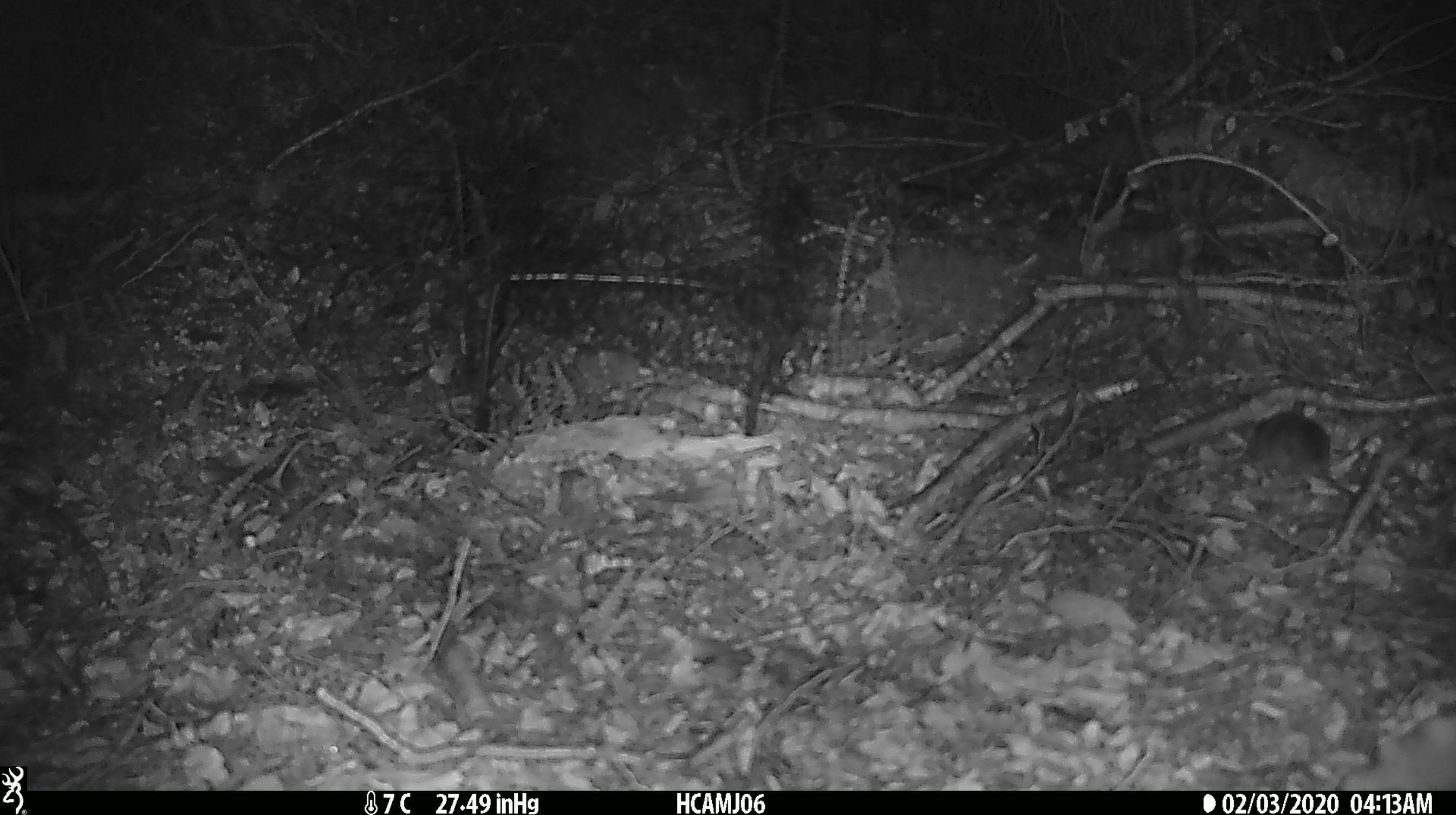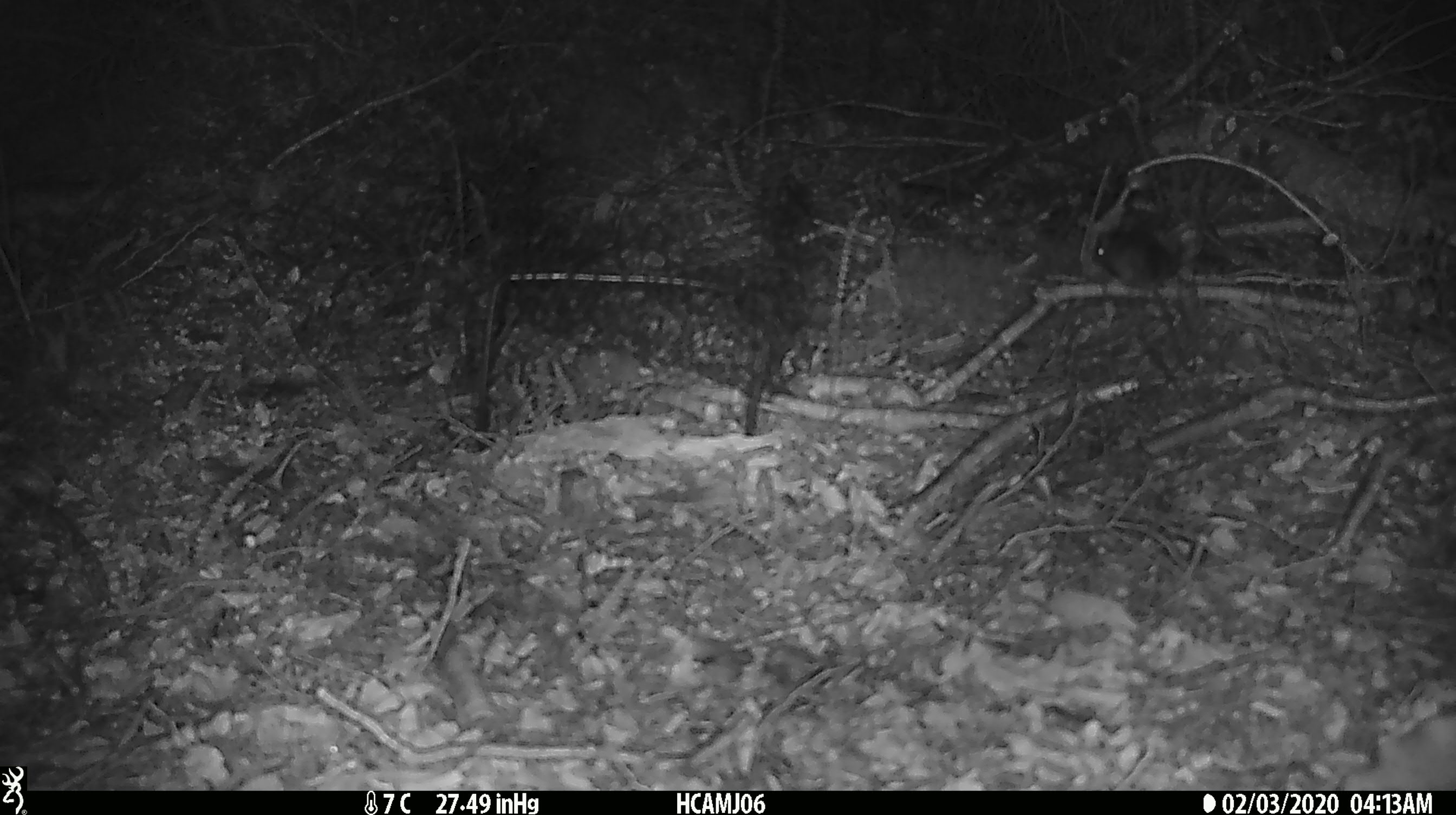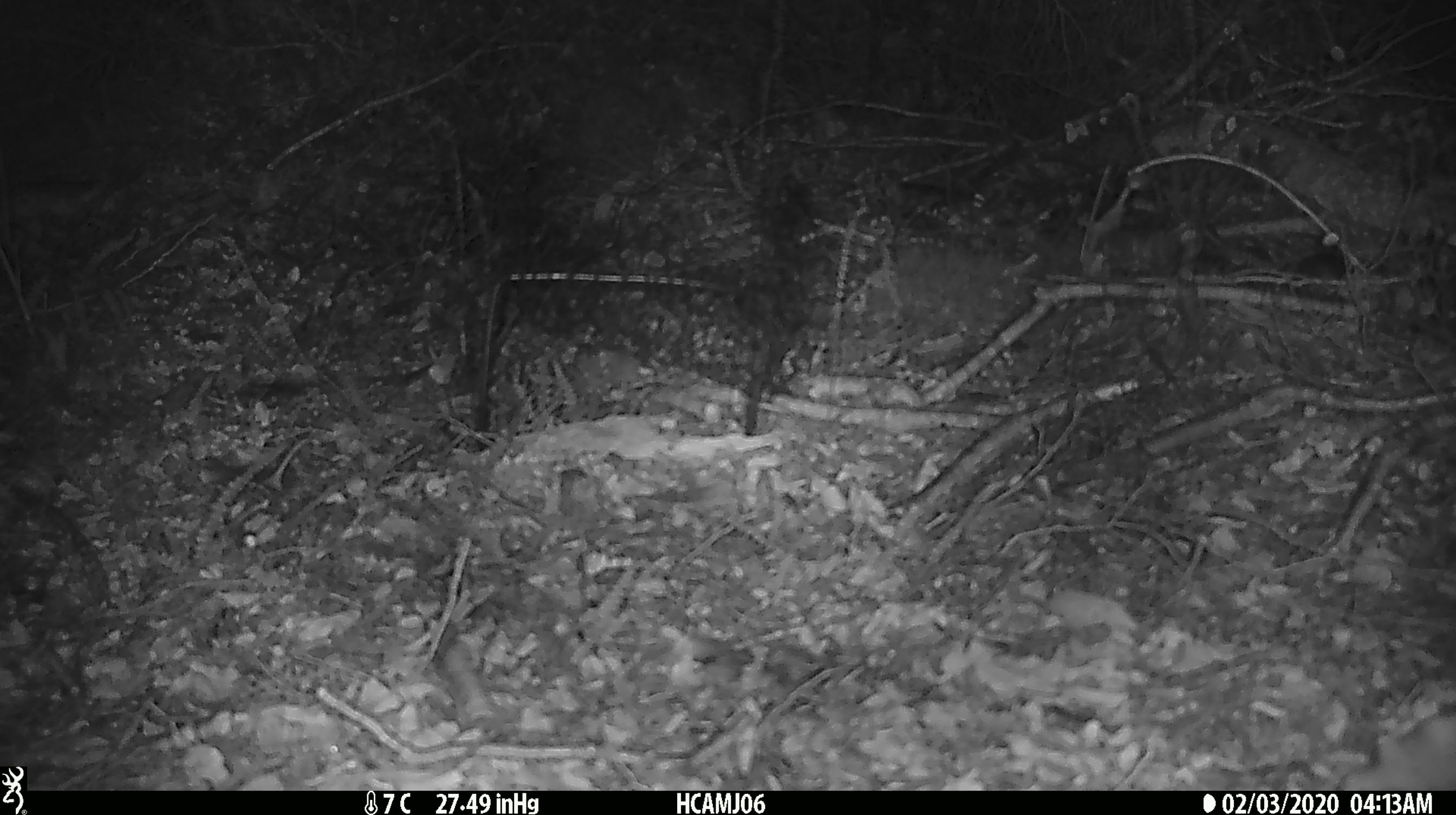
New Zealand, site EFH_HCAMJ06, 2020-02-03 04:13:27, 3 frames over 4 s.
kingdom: Animalia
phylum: Chordata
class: Mammalia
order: Rodentia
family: Muridae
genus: Mus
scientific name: Mus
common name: mouse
Mouse (Mus).